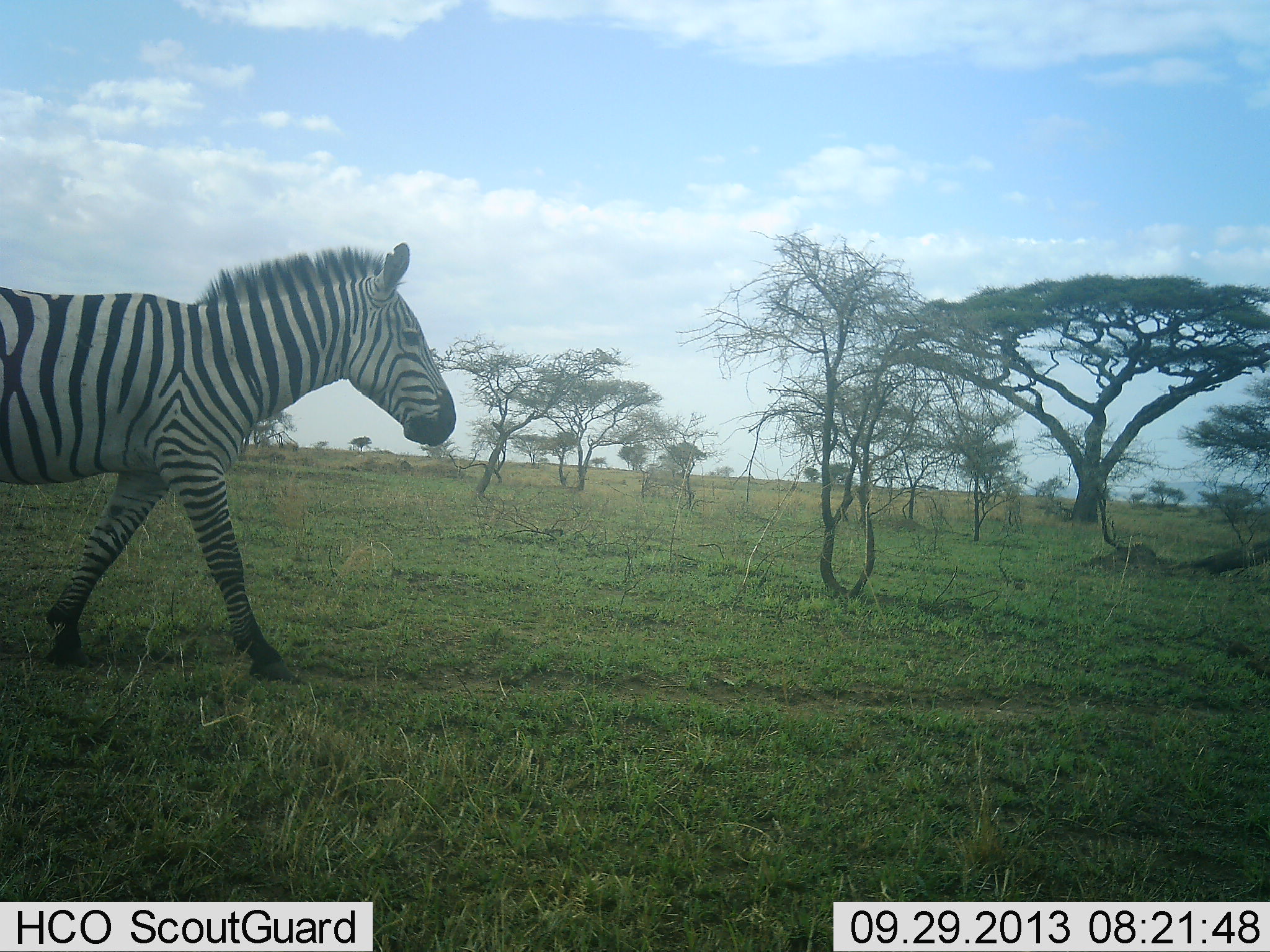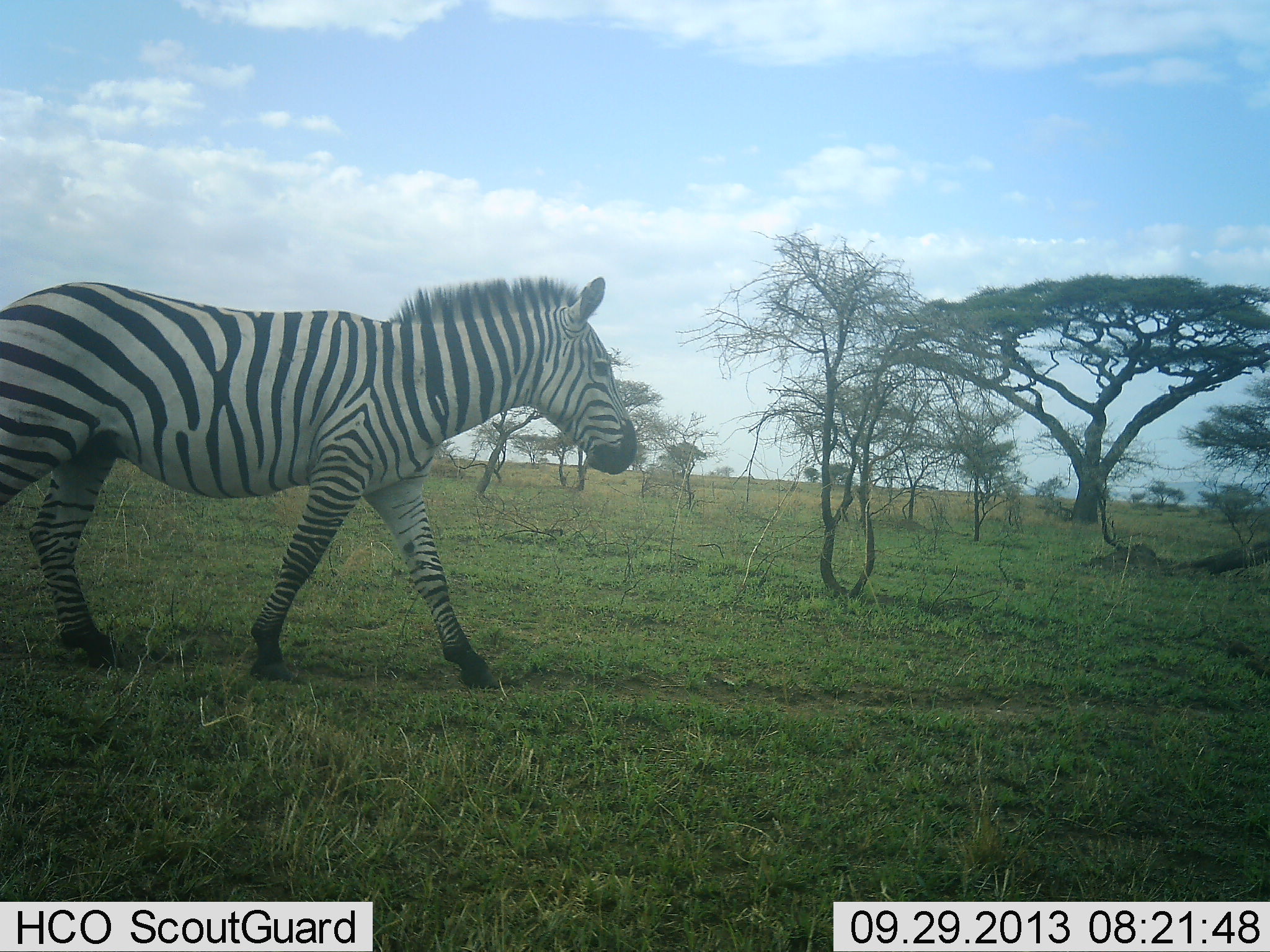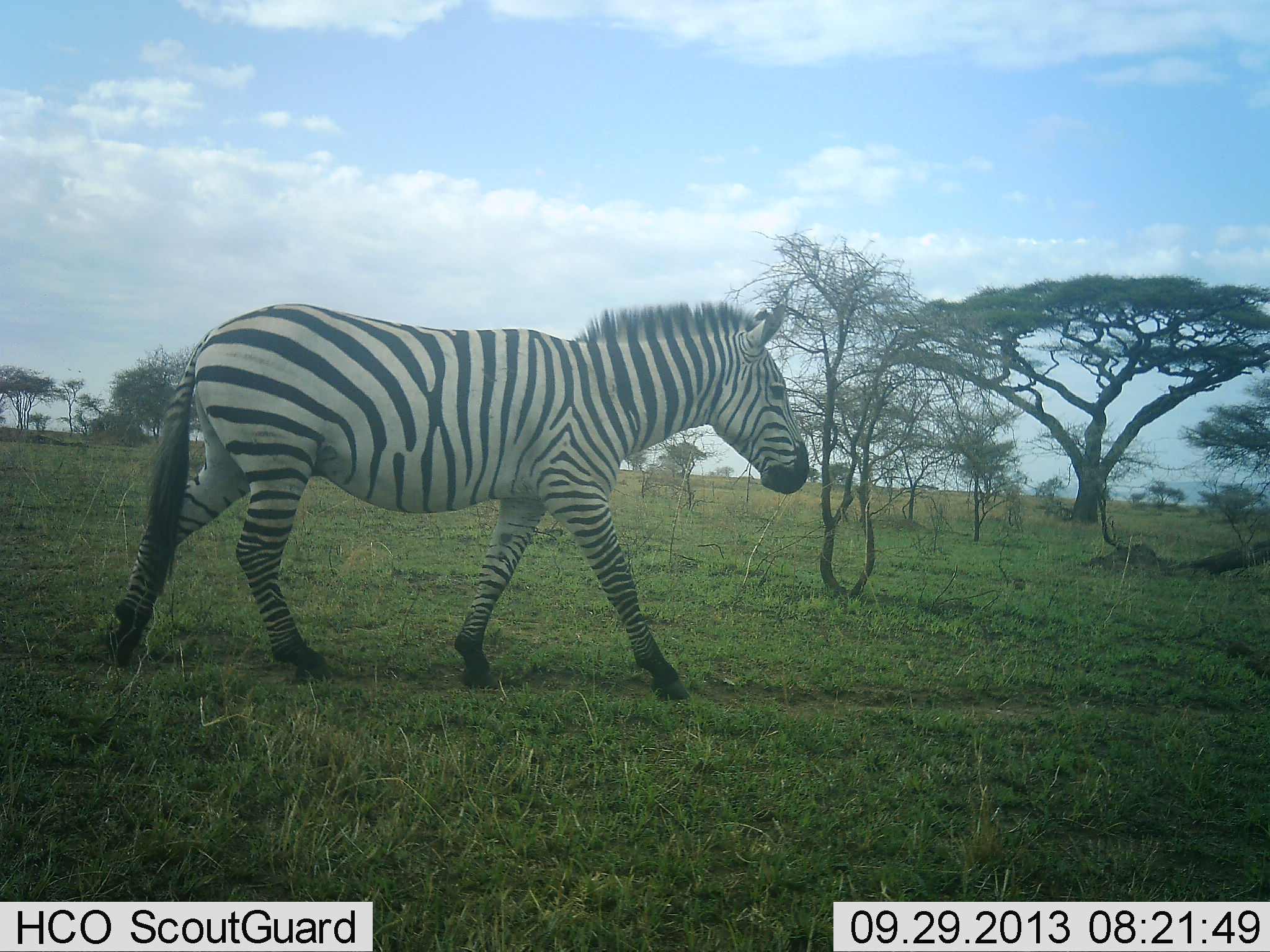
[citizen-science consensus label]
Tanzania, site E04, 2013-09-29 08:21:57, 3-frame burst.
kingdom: Animalia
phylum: Chordata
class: Mammalia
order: Perissodactyla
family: Equidae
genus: Equus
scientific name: Equus quagga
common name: plains zebra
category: zebra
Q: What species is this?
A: Zebra (plains zebra) (Equus quagga).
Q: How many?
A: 1.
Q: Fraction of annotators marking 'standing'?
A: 7%.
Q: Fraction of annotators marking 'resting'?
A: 0%.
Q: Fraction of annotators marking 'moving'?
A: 97%.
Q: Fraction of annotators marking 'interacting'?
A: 0%.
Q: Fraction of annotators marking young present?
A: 0%.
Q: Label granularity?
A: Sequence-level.